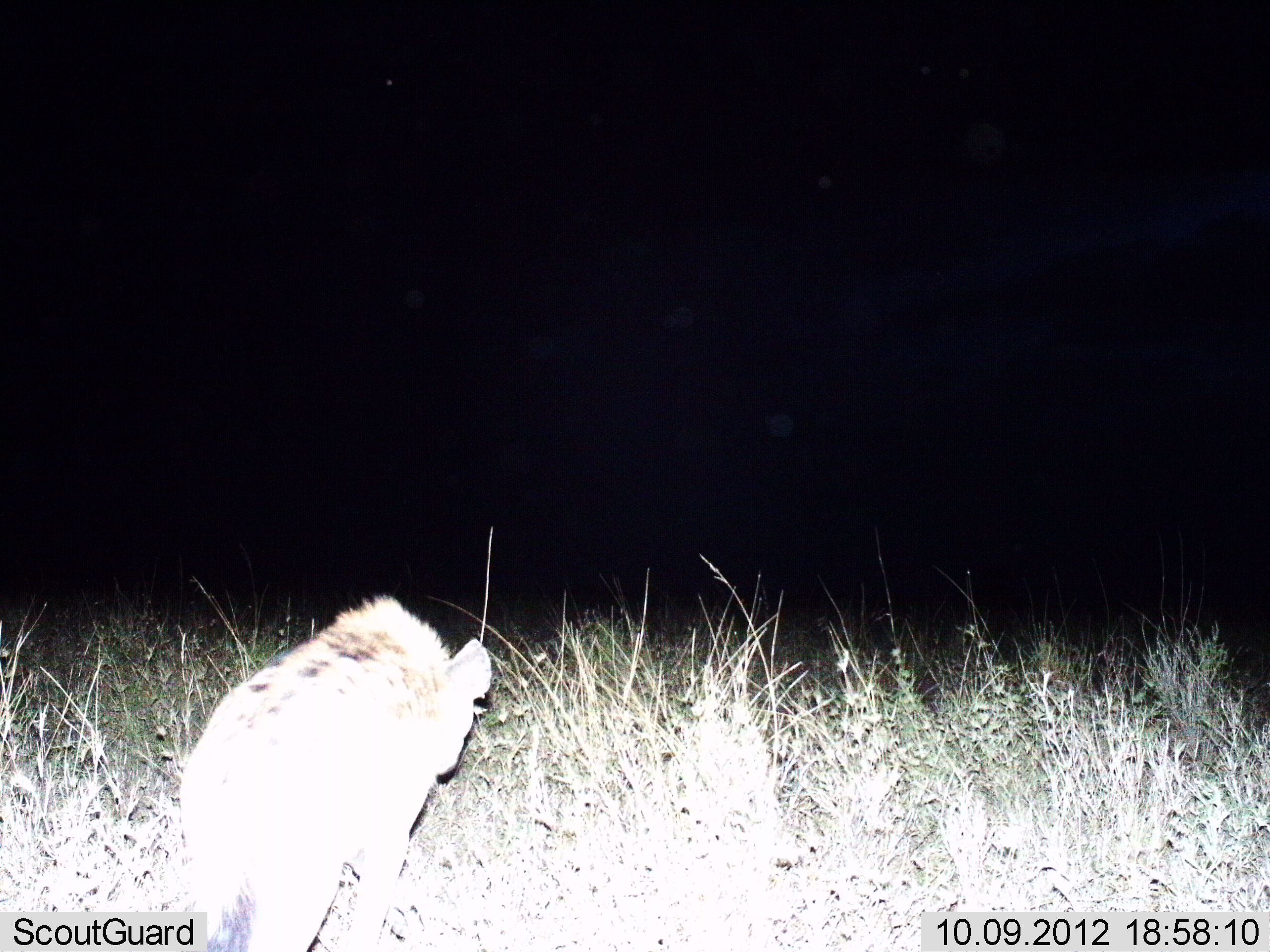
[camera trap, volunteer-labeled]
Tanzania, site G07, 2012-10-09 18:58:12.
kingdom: Animalia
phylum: Chordata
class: Mammalia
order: Carnivora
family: Hyaenidae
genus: Crocuta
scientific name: Crocuta crocuta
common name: spotted hyena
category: hyenaspotted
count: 1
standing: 10%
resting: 0%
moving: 90%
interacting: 0%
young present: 0%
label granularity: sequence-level